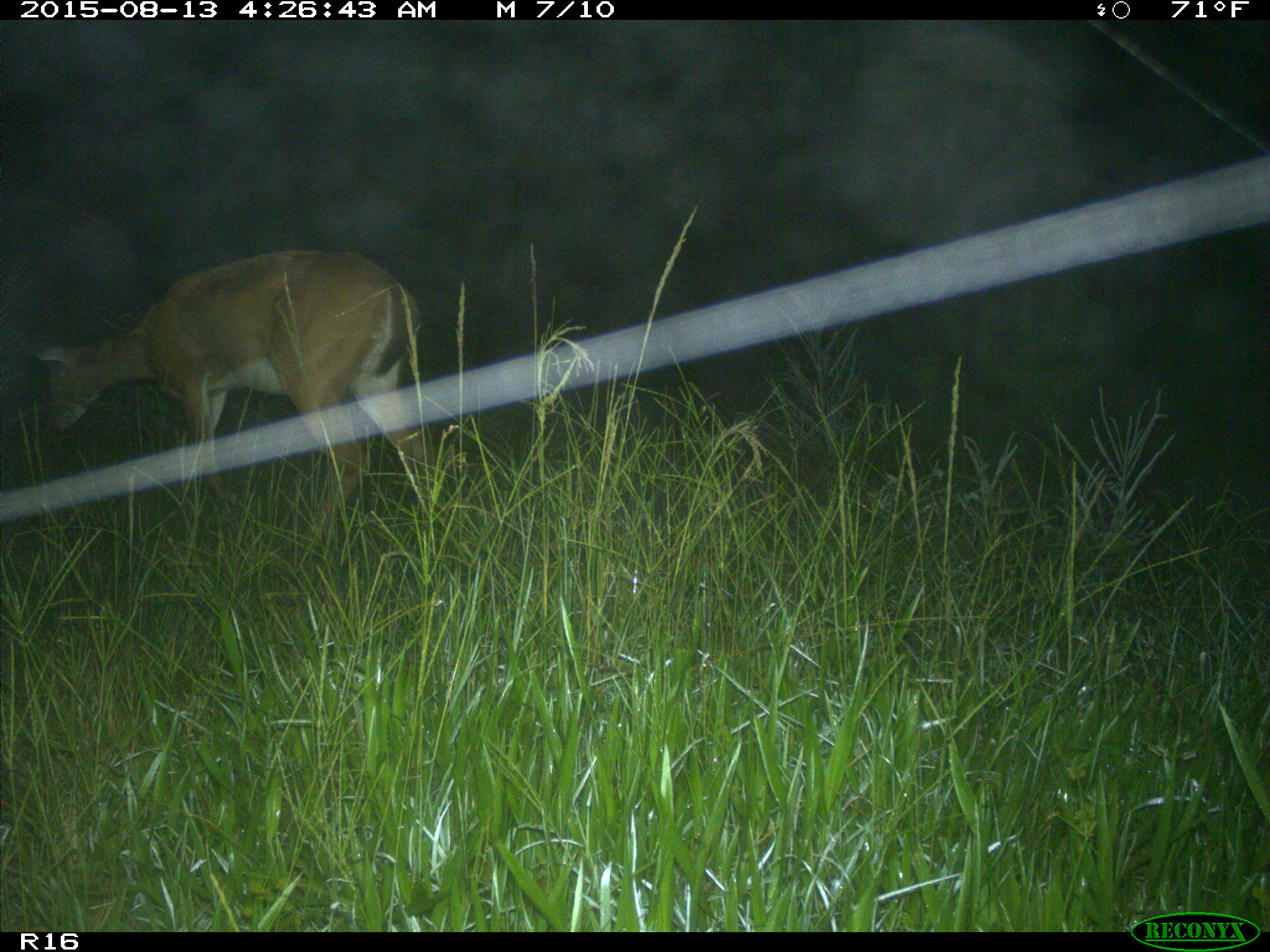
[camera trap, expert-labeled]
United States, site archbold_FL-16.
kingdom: Animalia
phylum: Chordata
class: Mammalia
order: Artiodactyla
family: Cervidae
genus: Odocoileus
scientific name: Odocoileus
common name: deer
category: unidentified deer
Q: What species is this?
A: Unidentified deer (deer) (Odocoileus).